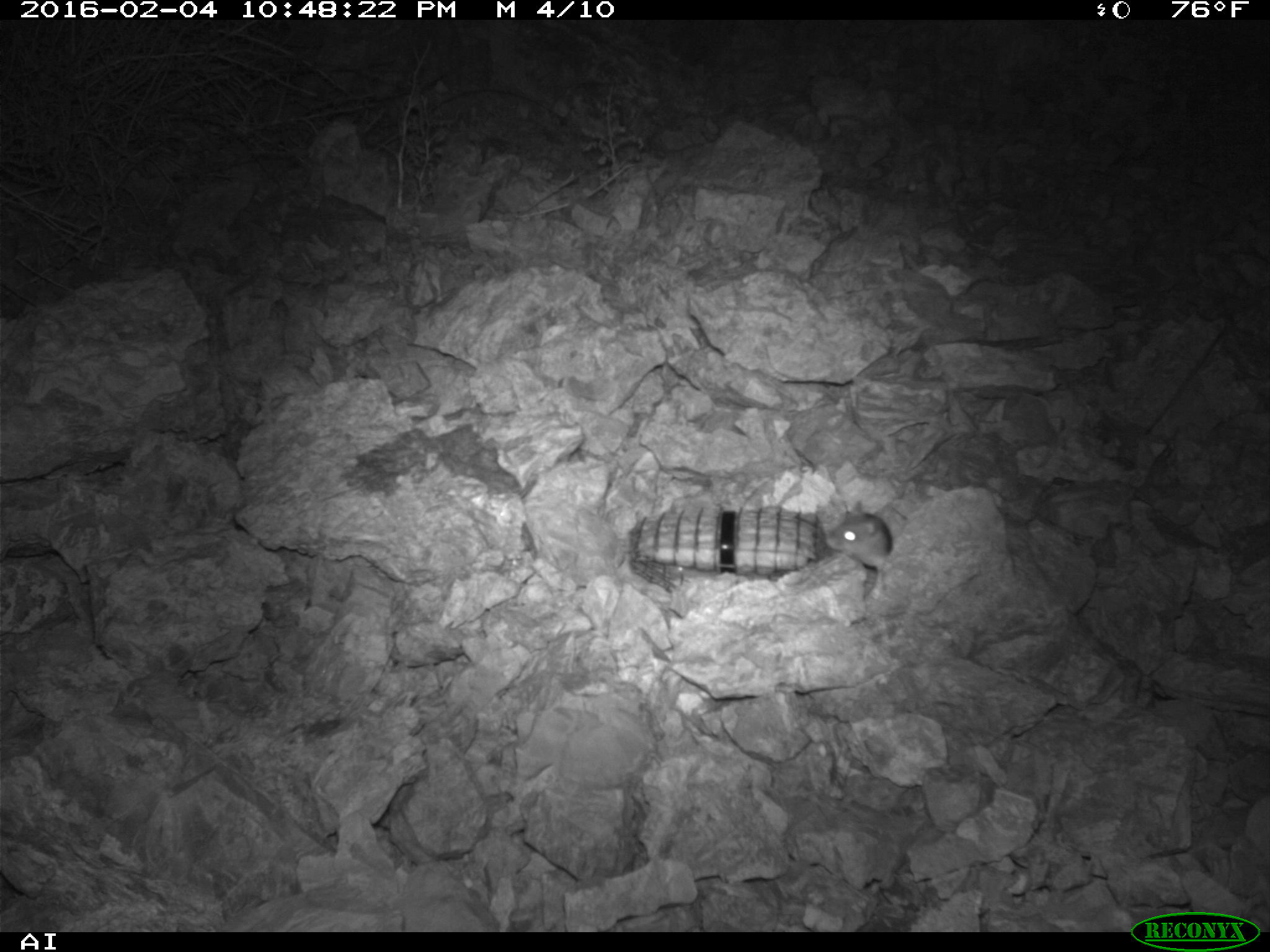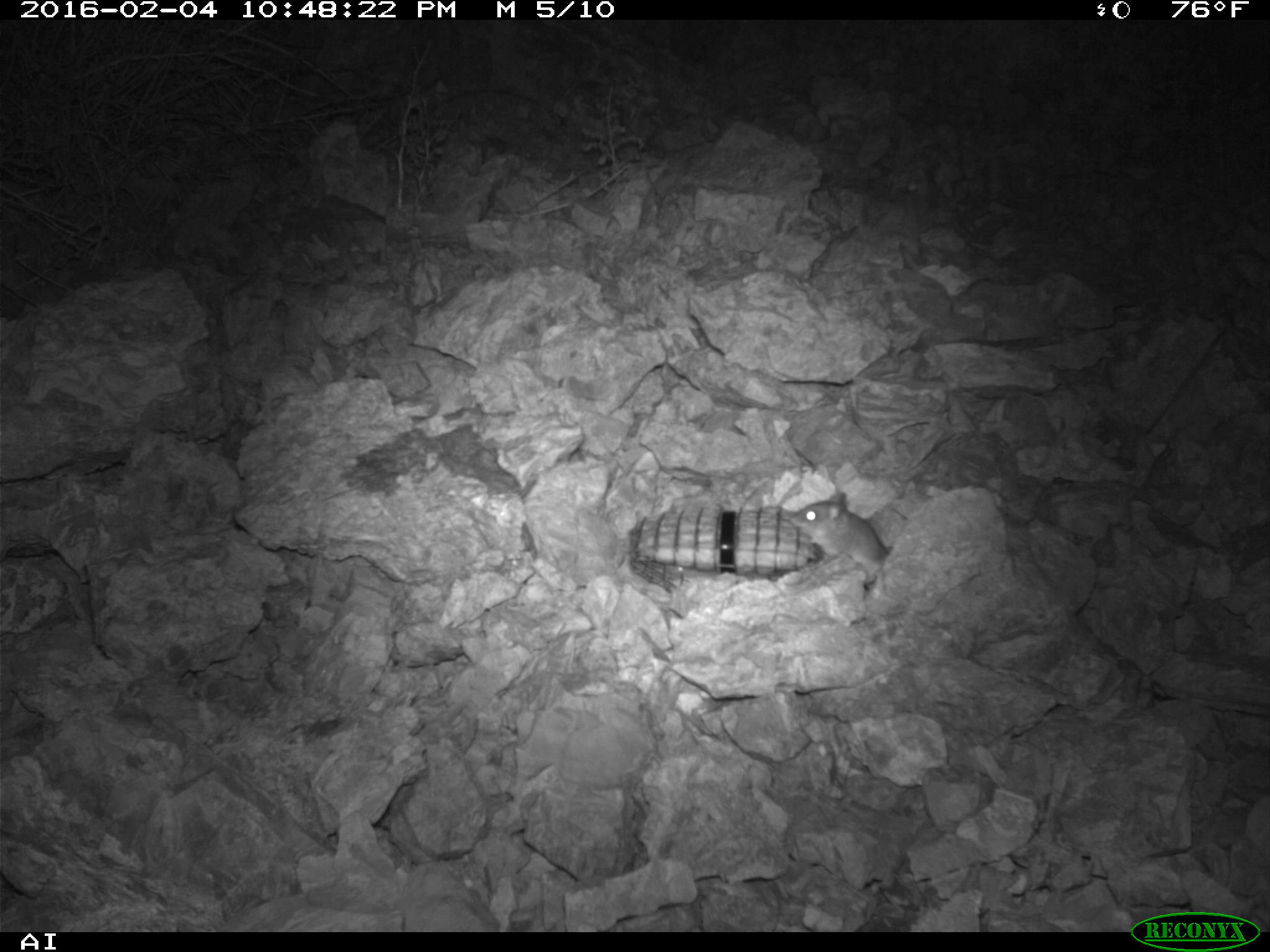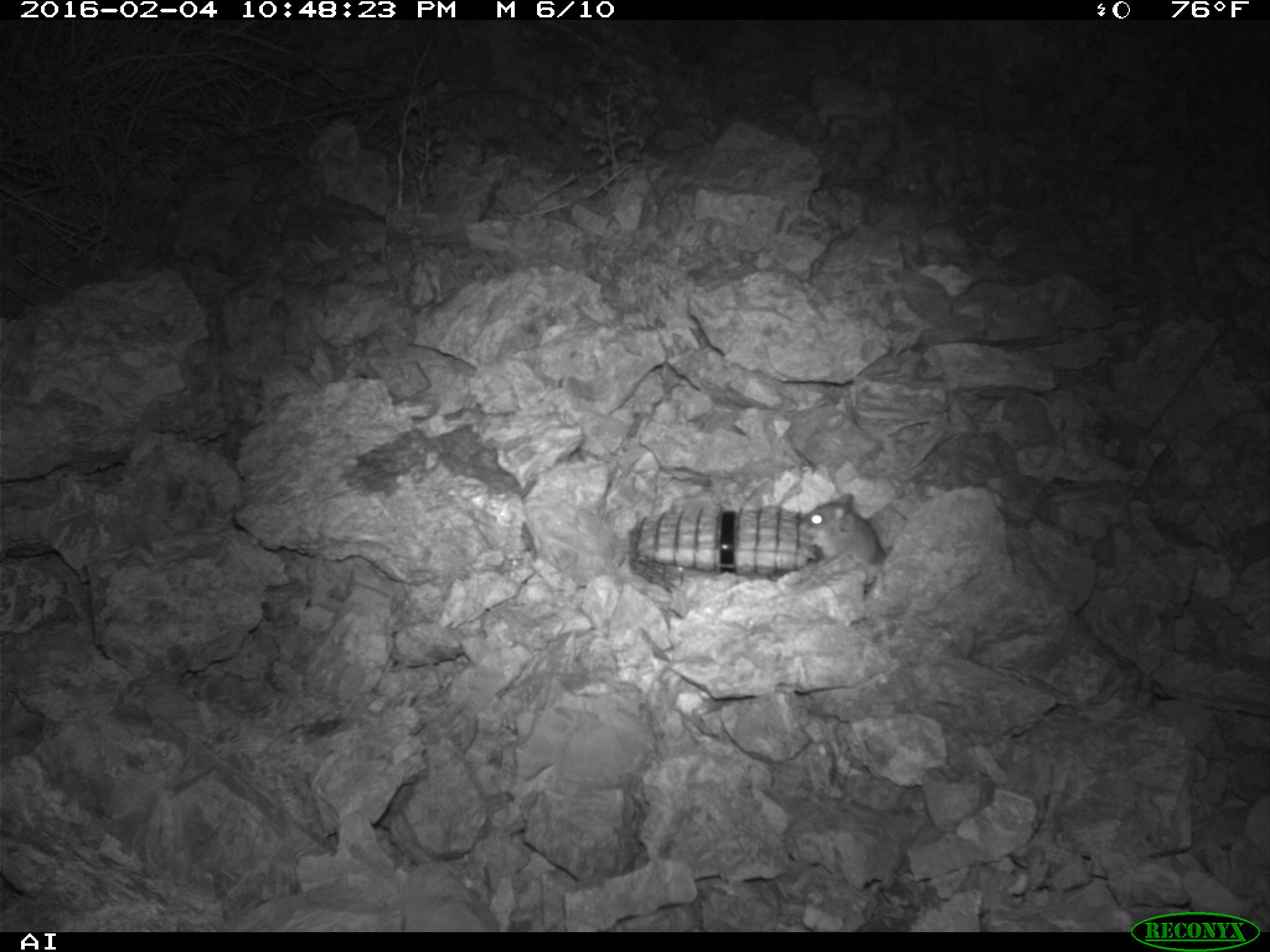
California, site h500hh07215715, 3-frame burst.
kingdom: Animalia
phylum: Chordata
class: Mammalia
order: Rodentia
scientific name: Rodentia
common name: rodent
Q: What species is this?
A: Rodent (Rodentia).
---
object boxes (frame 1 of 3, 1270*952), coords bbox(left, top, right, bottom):
rodent: bbox(825, 501, 895, 599)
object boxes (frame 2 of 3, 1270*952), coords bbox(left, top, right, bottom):
rodent: bbox(793, 490, 892, 570)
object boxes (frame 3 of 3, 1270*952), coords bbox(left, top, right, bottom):
rodent: bbox(796, 493, 886, 584)